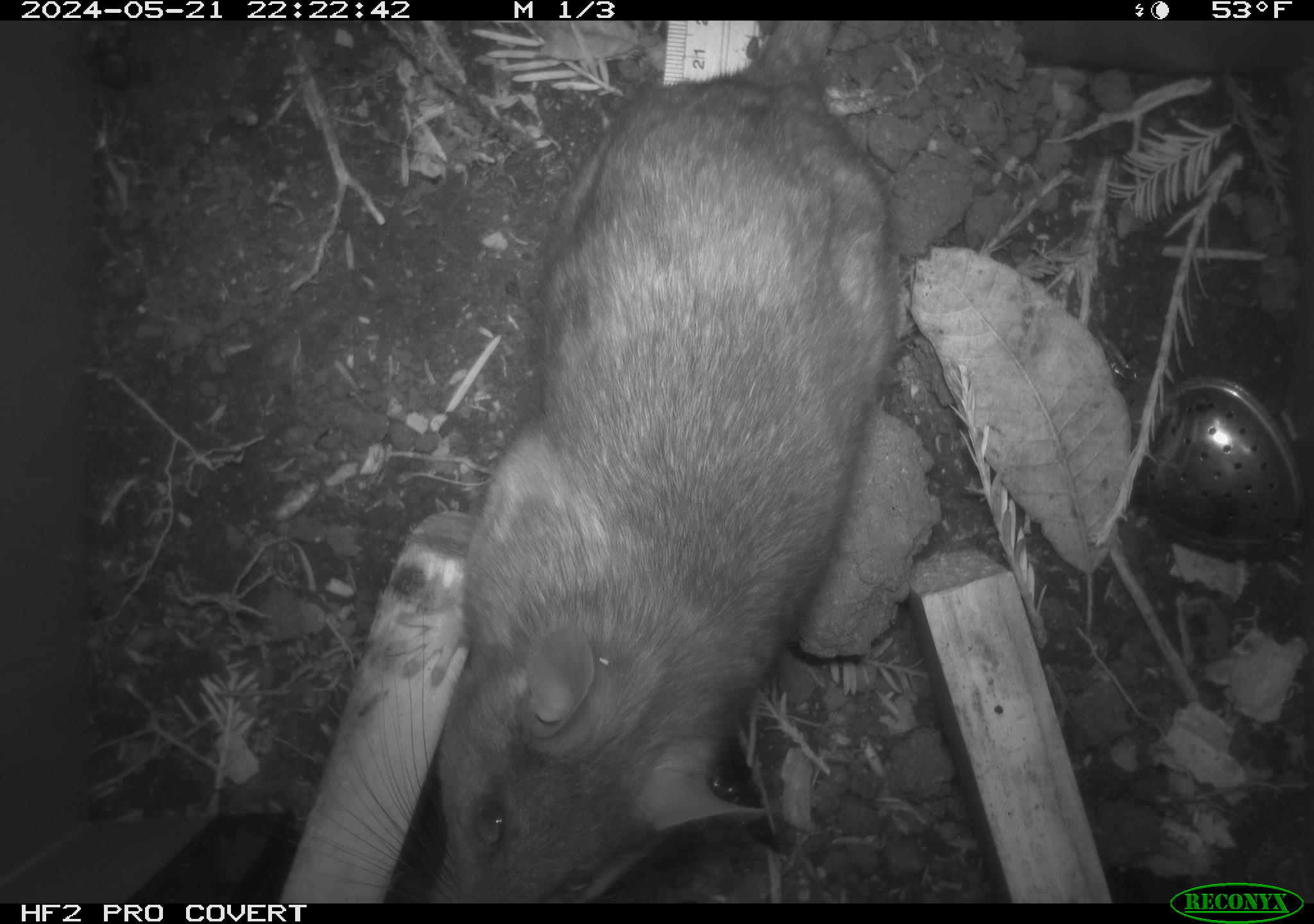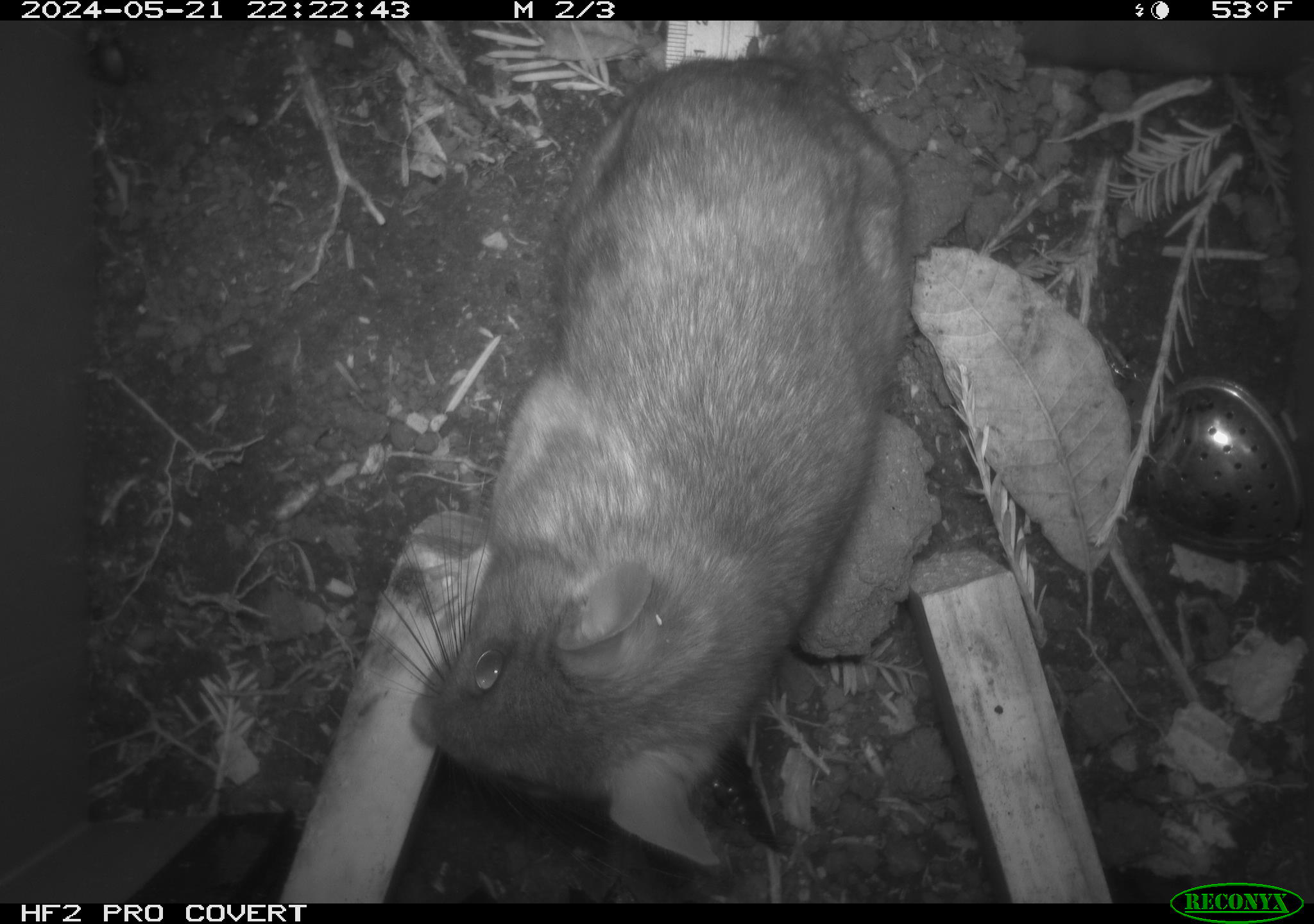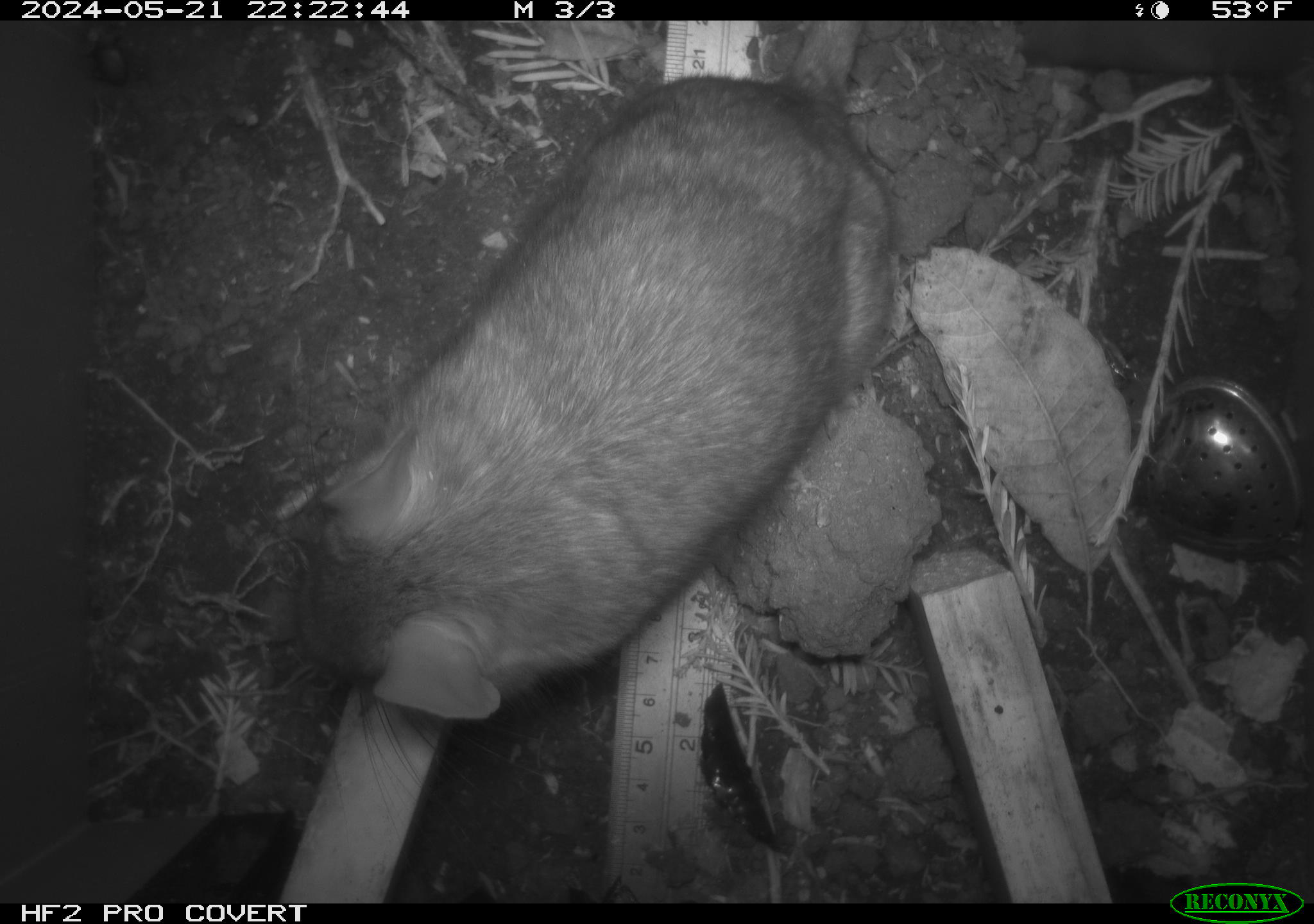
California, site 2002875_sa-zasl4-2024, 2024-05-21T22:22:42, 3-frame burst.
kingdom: Animalia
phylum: Chordata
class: Mammalia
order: Rodentia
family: Cricetidae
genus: Neotoma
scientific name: Neotoma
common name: pack rat or woodrat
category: neotoma species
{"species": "neotoma species (pack rat or woodrat) (Neotoma)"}